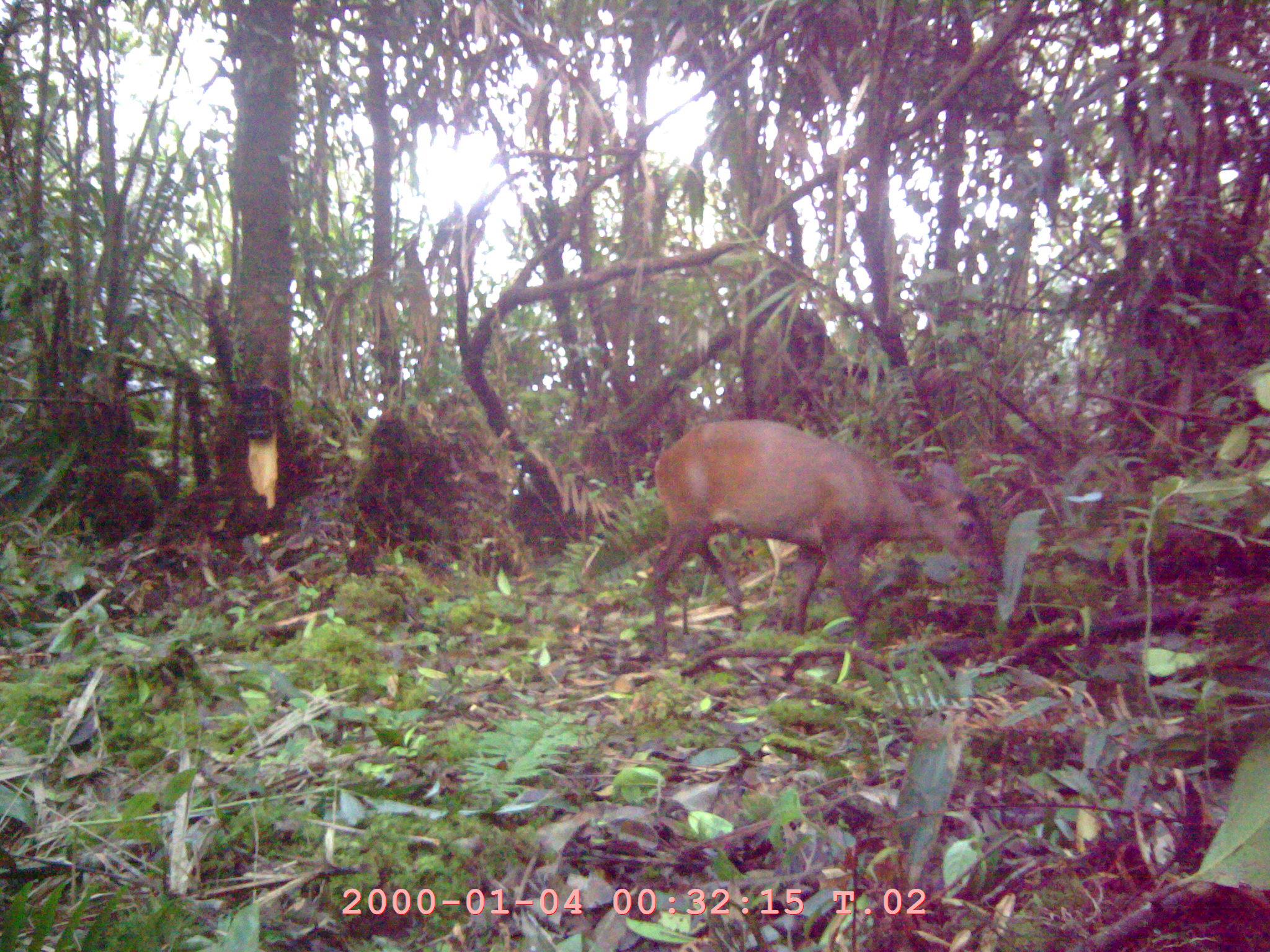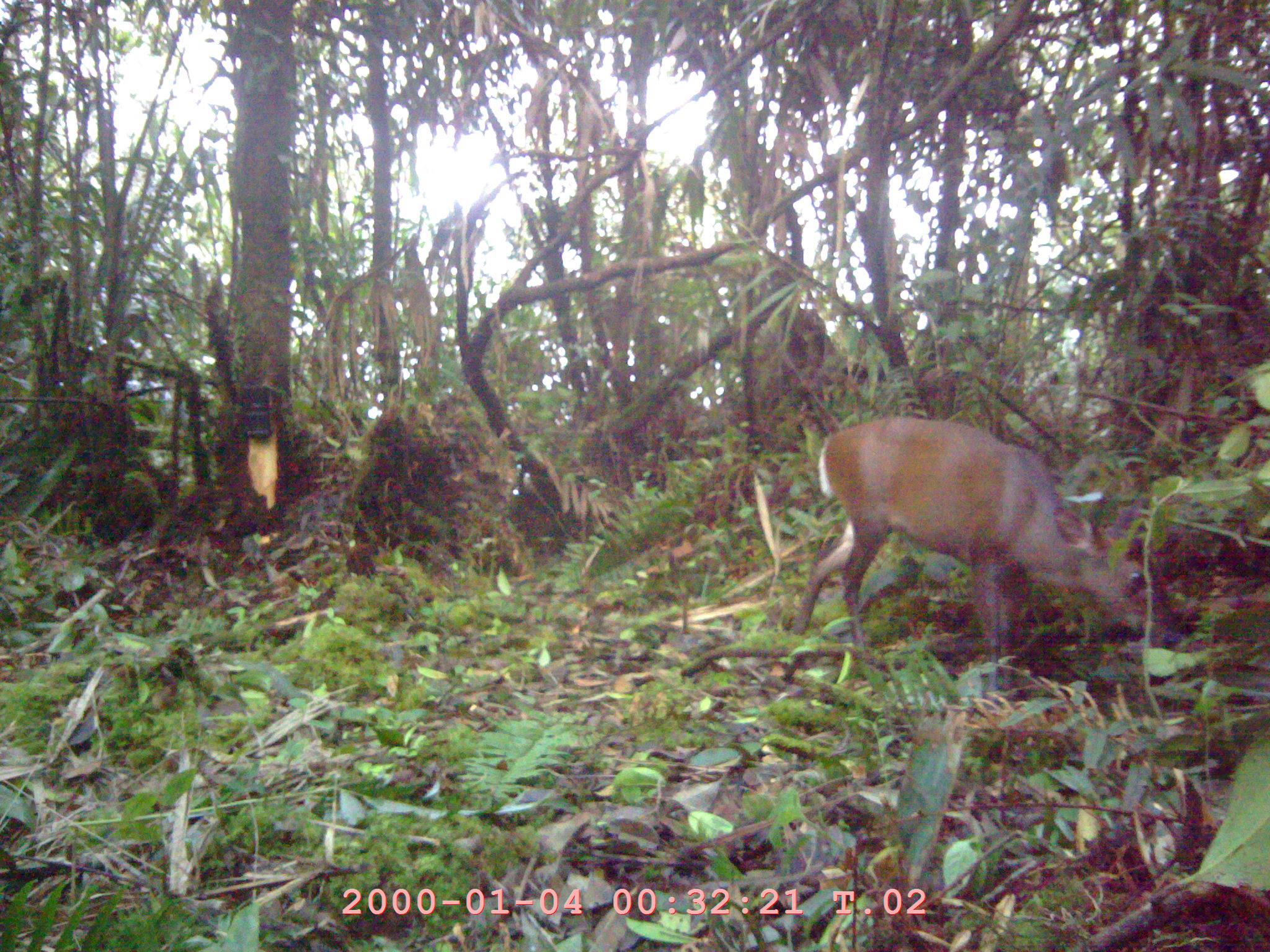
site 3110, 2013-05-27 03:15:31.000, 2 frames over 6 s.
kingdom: Animalia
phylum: Chordata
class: Mammalia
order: Artiodactyla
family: Cervidae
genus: Muntiacus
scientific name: Muntiacus muntjak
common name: southern red muntjac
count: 1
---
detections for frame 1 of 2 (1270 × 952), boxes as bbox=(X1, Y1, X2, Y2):
muntiacus muntjak: bbox=(647, 418, 1004, 660)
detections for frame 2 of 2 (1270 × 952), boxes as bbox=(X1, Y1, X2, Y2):
muntiacus muntjak: bbox=(792, 415, 1179, 666)